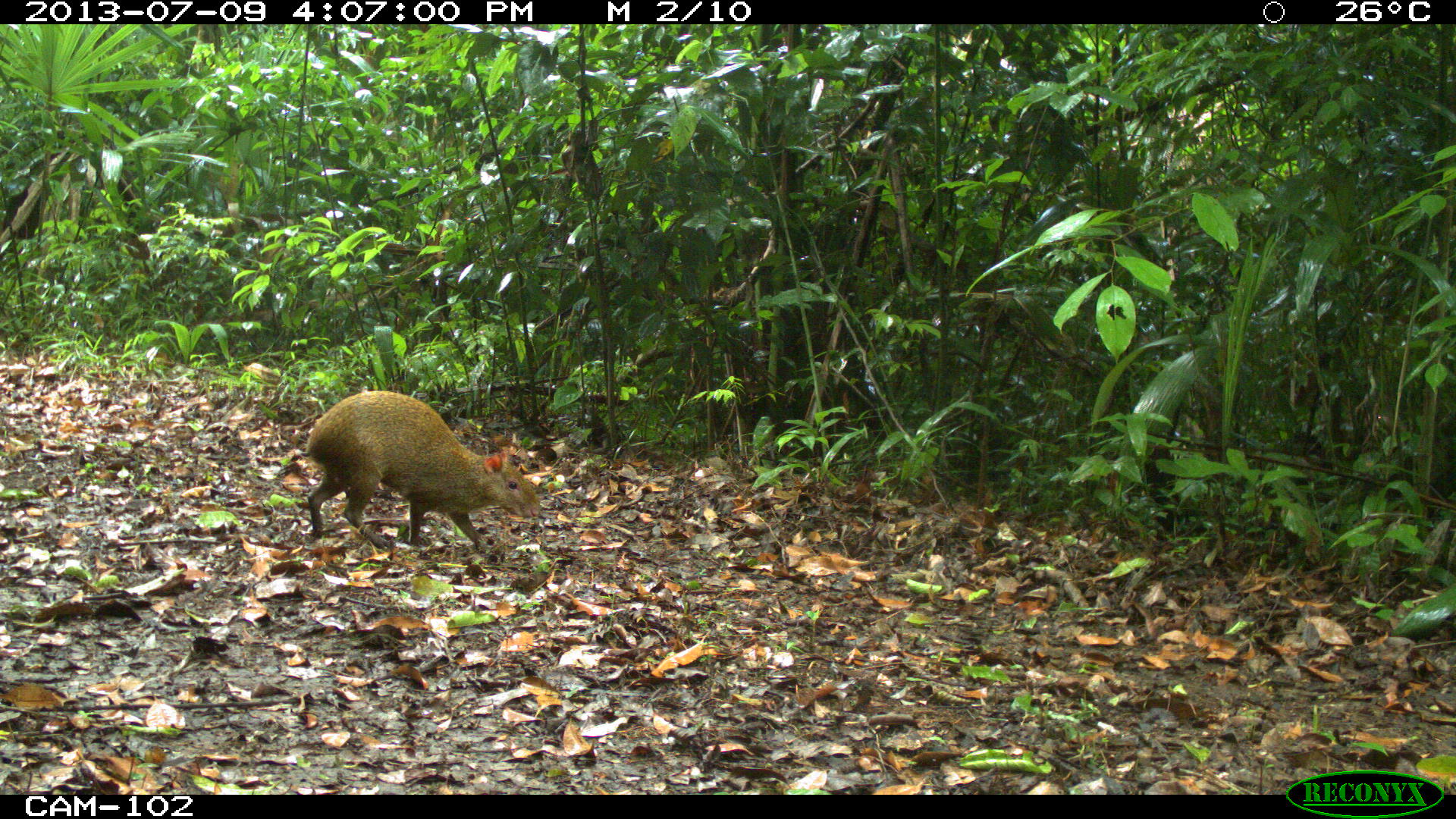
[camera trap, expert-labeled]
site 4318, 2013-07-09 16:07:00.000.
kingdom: Animalia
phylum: Chordata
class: Mammalia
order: Rodentia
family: Dasyproctidae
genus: Dasyprocta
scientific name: Dasyprocta punctata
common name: central american agouti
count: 1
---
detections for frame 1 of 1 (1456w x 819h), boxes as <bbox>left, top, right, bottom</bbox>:
dasyprocta punctata: <bbox>306, 390, 540, 550</bbox>